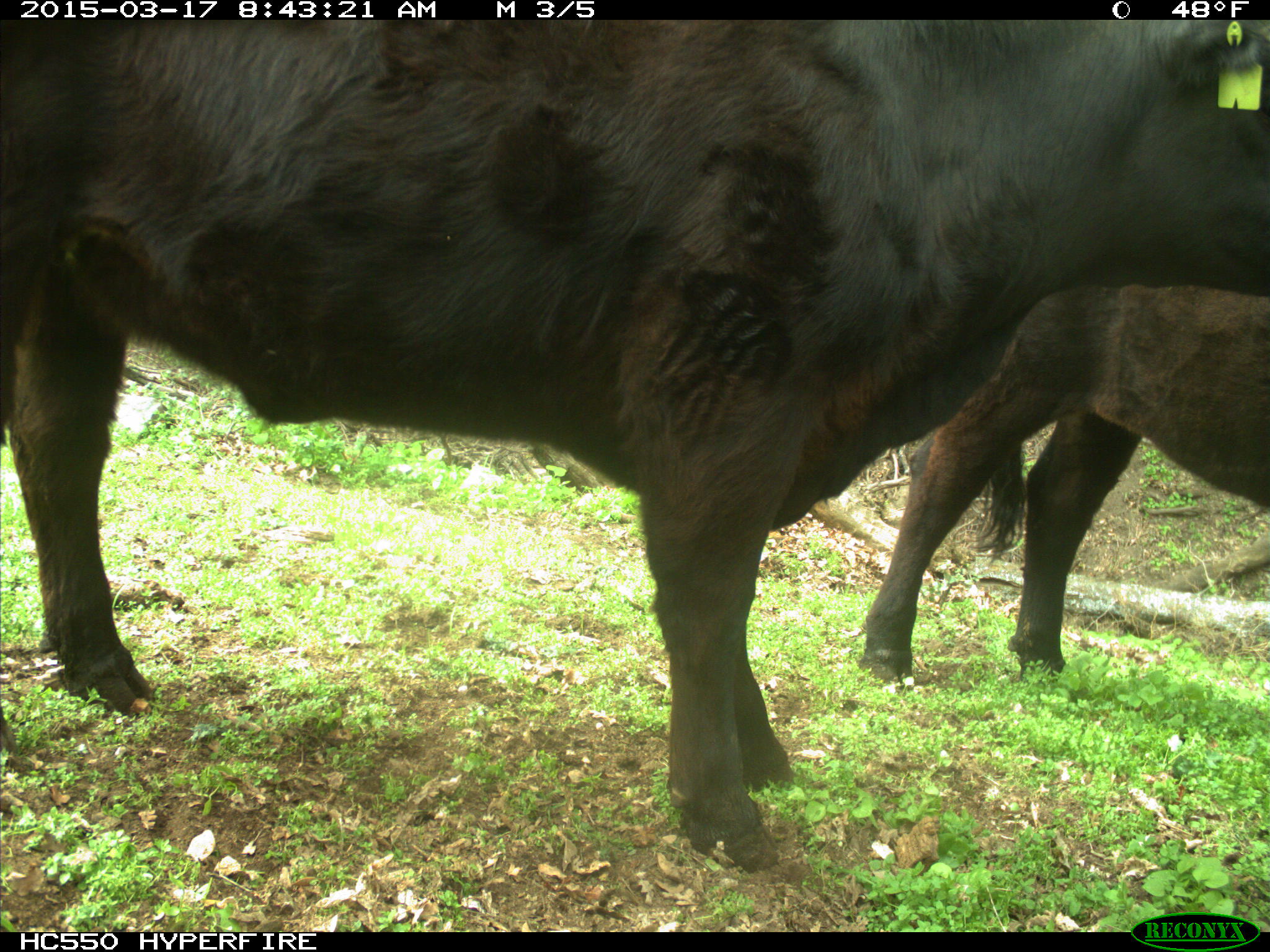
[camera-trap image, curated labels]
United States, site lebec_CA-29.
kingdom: Animalia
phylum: Chordata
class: Mammalia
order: Artiodactyla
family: Bovidae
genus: Bos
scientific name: Bos taurus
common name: domestic cow